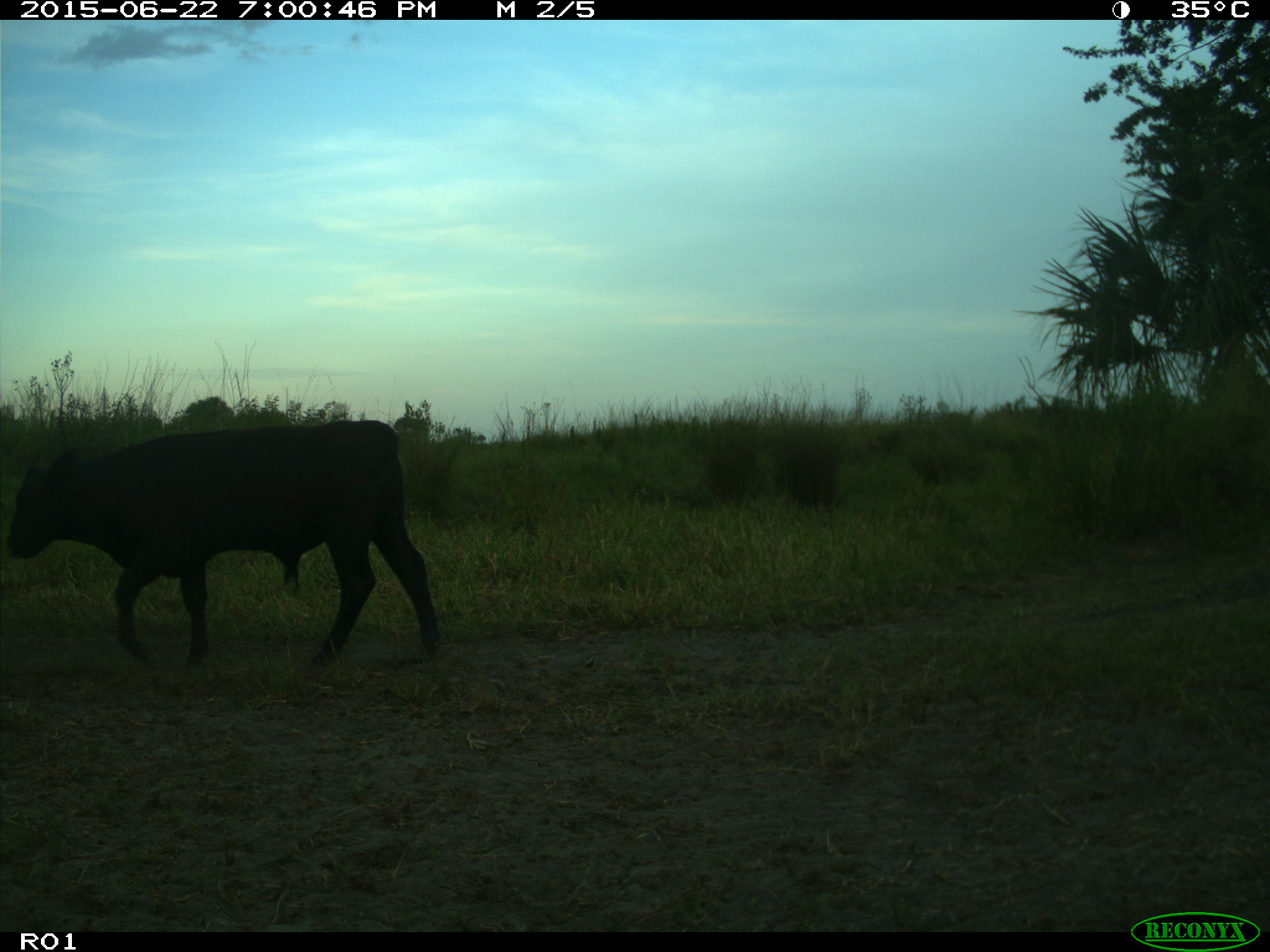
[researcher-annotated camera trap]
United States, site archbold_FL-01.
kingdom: Animalia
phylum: Chordata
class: Mammalia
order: Artiodactyla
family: Bovidae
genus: Bos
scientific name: Bos taurus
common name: domestic cow